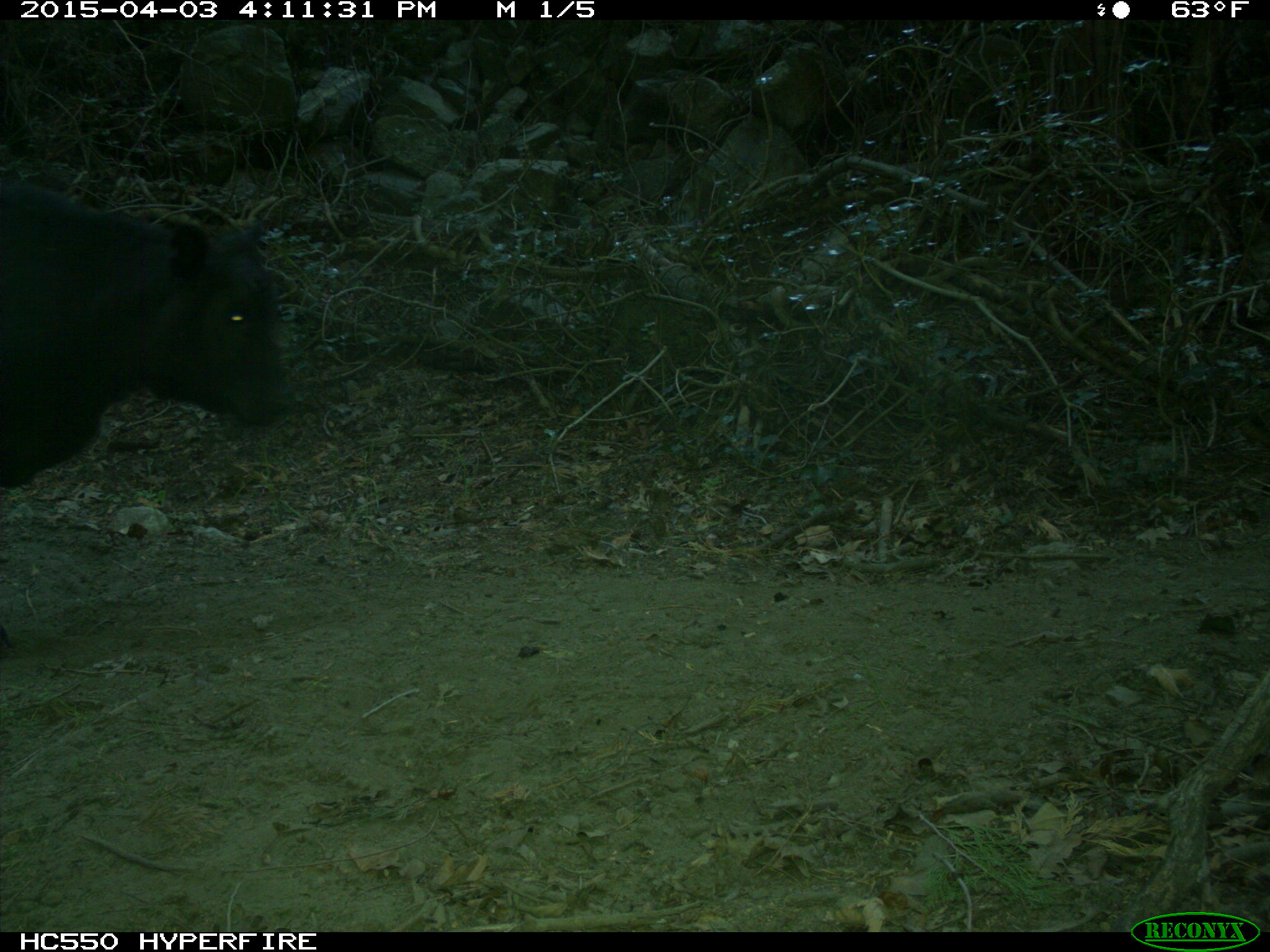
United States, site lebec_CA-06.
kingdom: Animalia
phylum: Chordata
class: Mammalia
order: Artiodactyla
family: Bovidae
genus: Bos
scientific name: Bos taurus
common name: domestic cow